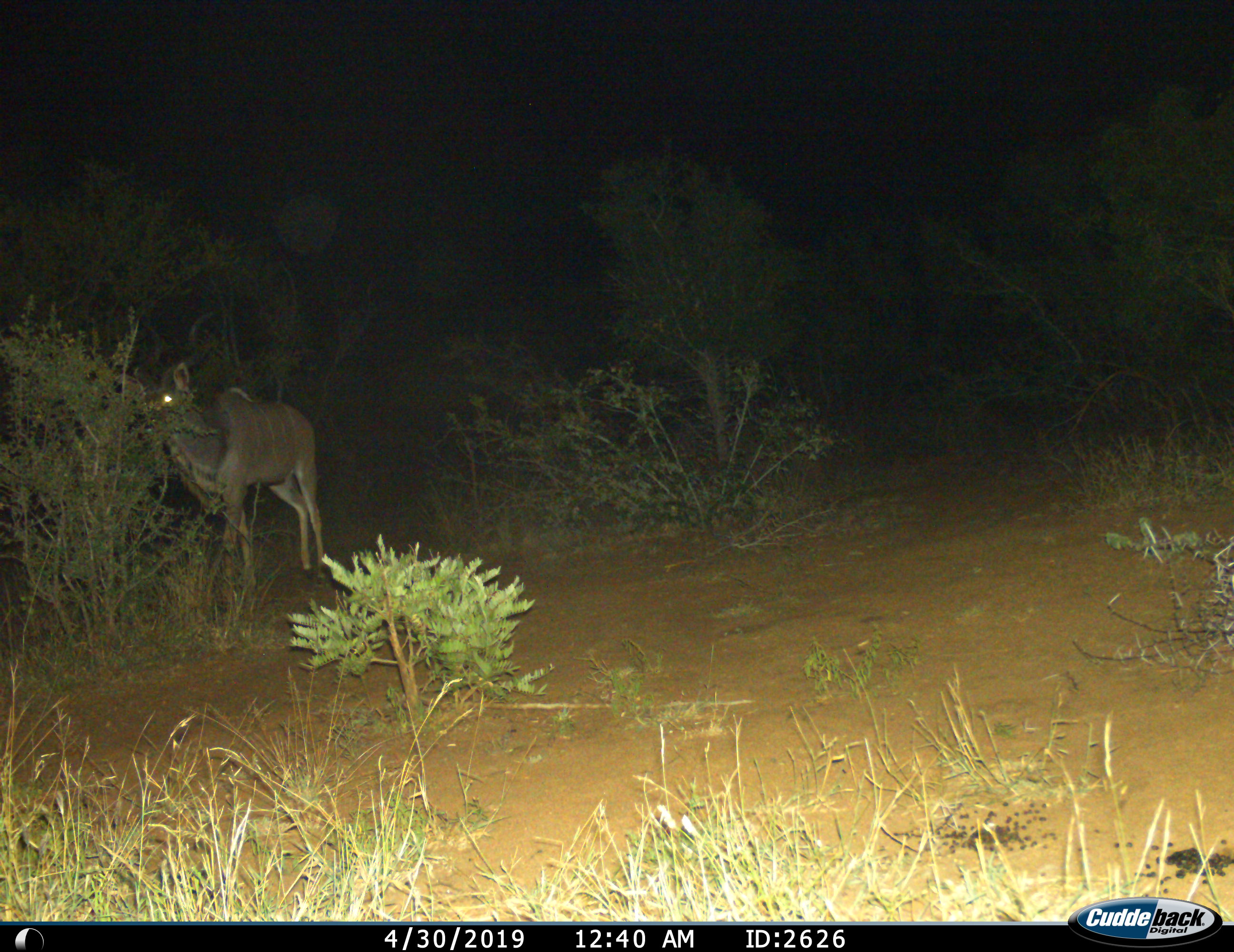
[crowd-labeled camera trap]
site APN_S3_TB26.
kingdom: Animalia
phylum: Chordata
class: Mammalia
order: Artiodactyla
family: Bovidae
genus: Tragelaphus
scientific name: Tragelaphus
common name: kudu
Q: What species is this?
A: Kudu (Tragelaphus).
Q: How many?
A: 1.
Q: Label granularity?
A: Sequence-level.